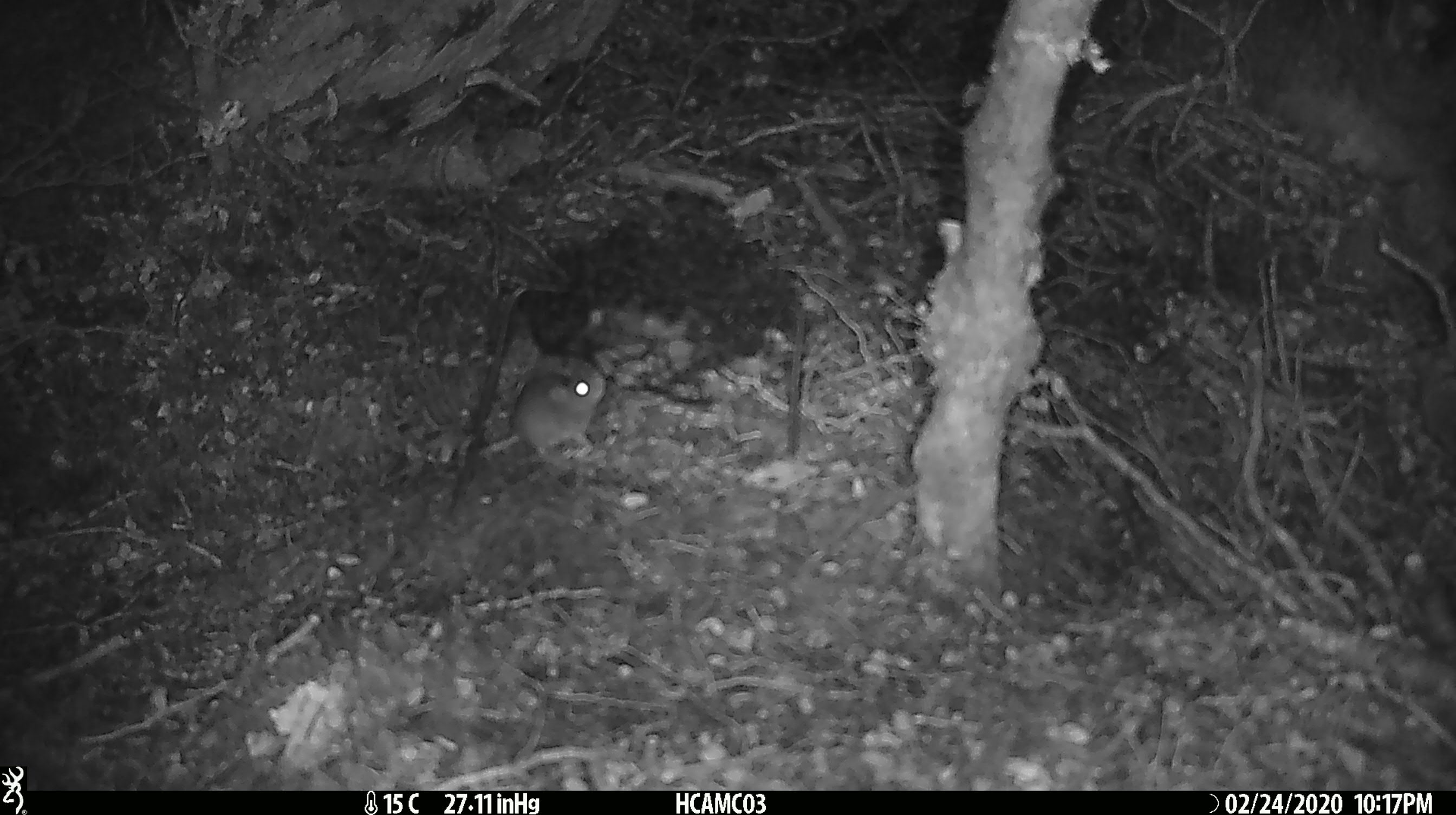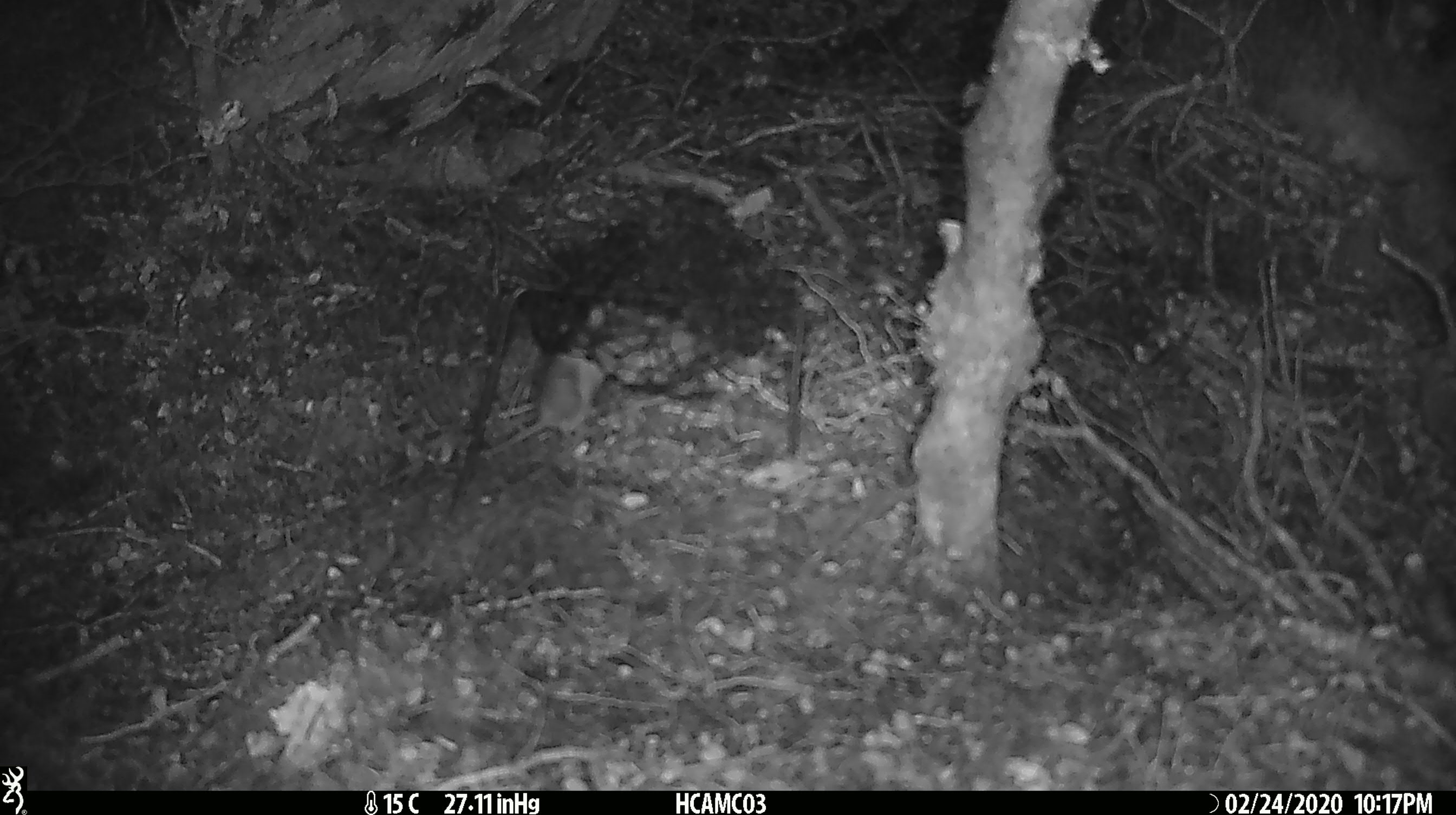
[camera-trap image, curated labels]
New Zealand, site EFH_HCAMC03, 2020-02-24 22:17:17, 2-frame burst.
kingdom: Animalia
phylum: Chordata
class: Mammalia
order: Rodentia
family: Muridae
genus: Mus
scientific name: Mus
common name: mouse